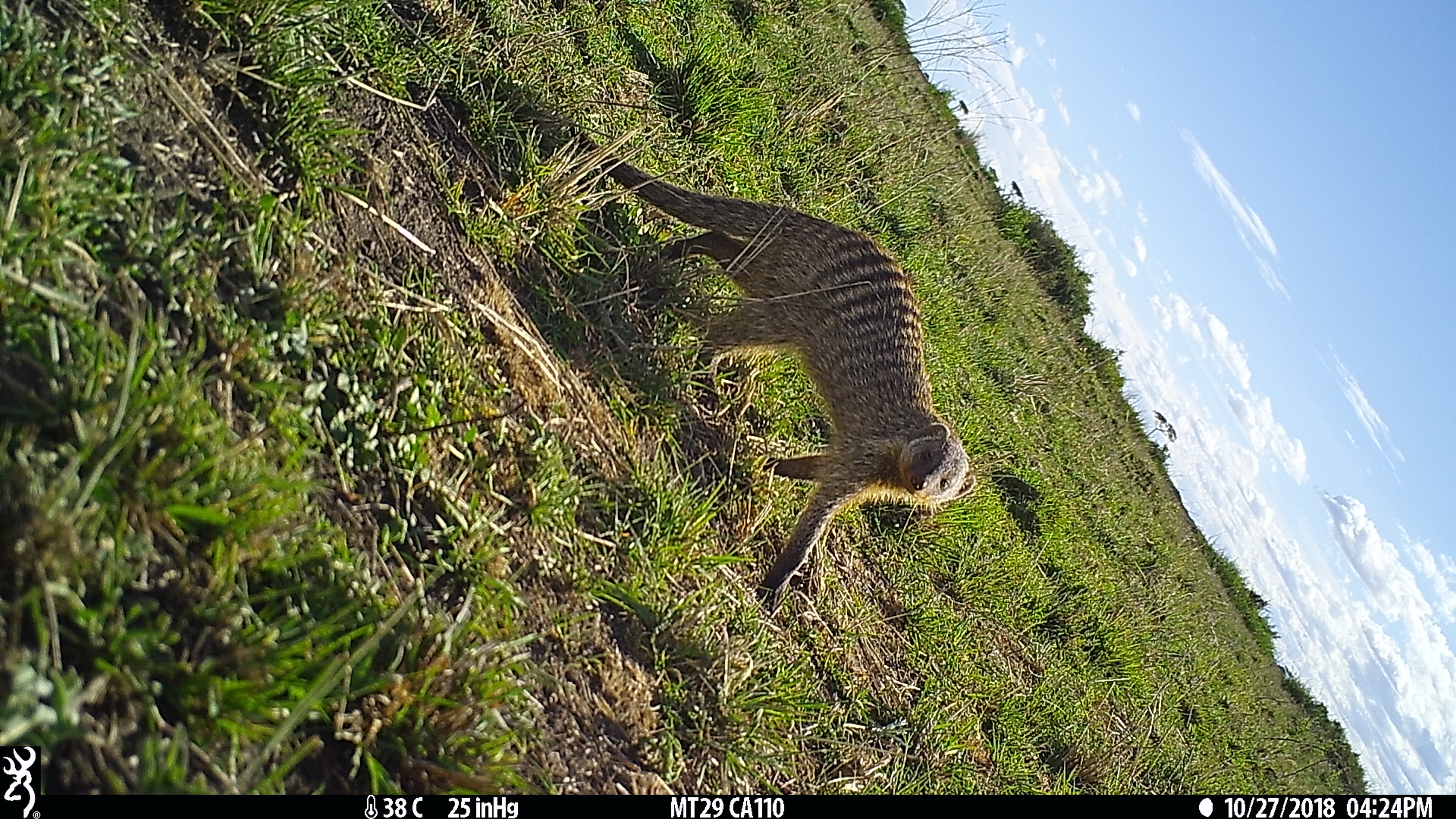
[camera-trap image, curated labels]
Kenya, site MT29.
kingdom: Animalia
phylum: Chordata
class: Mammalia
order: Carnivora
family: Herpestidae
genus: Mungos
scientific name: Mungos mungo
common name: banded mongoose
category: mongoose banded